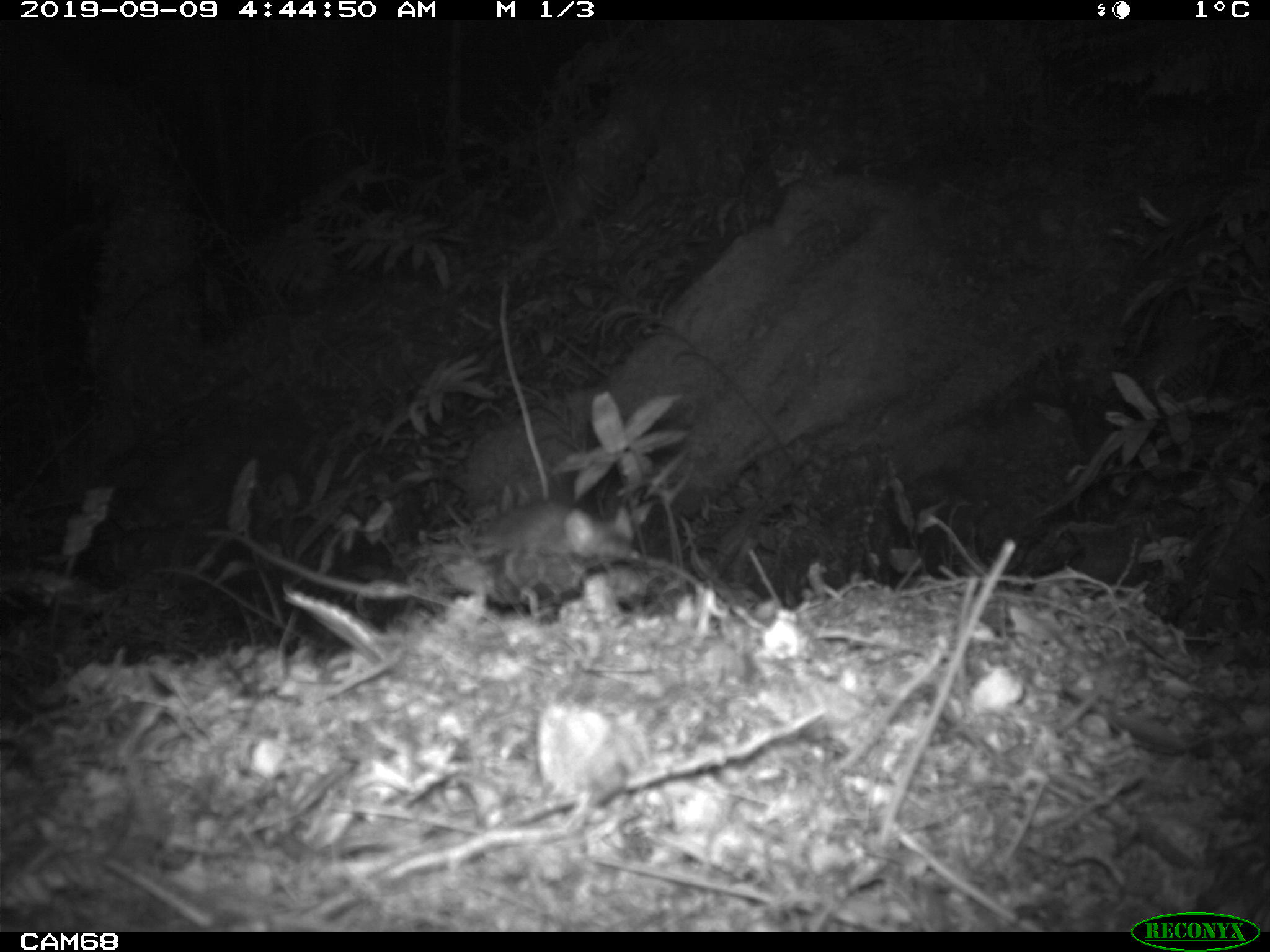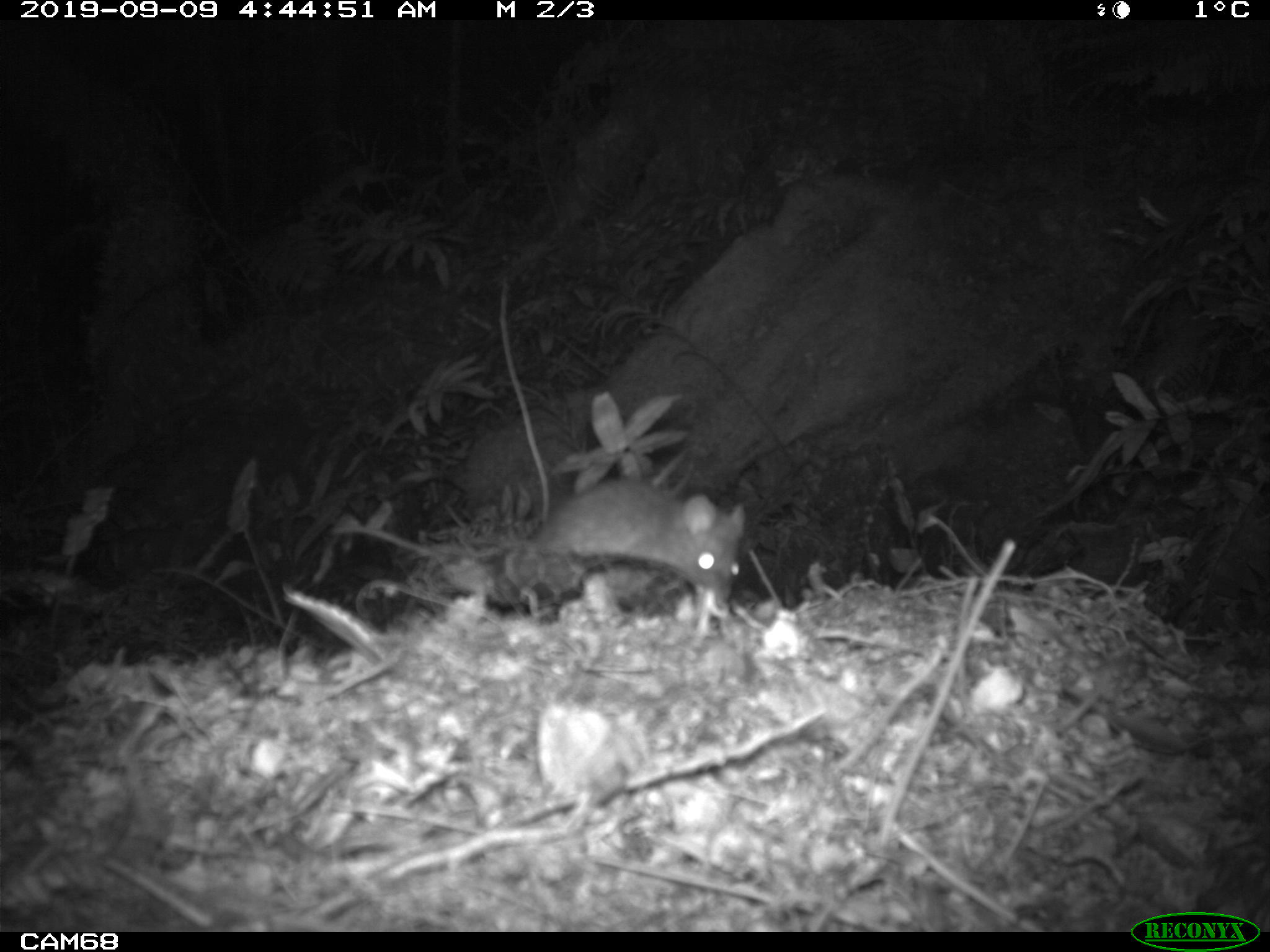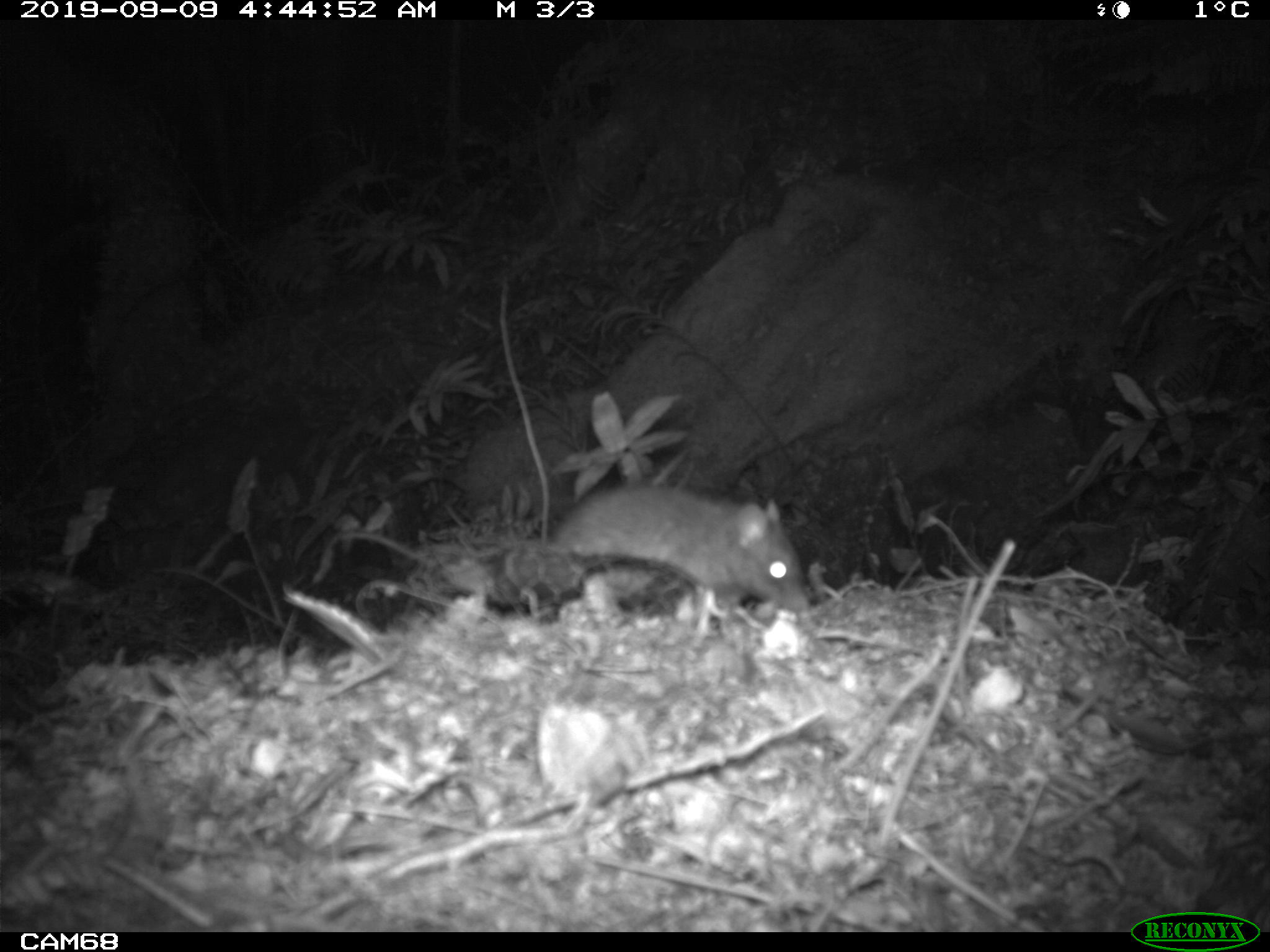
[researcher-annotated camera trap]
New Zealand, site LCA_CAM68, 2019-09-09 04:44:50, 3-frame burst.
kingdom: Animalia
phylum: Chordata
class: Mammalia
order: Rodentia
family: Muridae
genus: Rattus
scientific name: Rattus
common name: rat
Rat (Rattus).